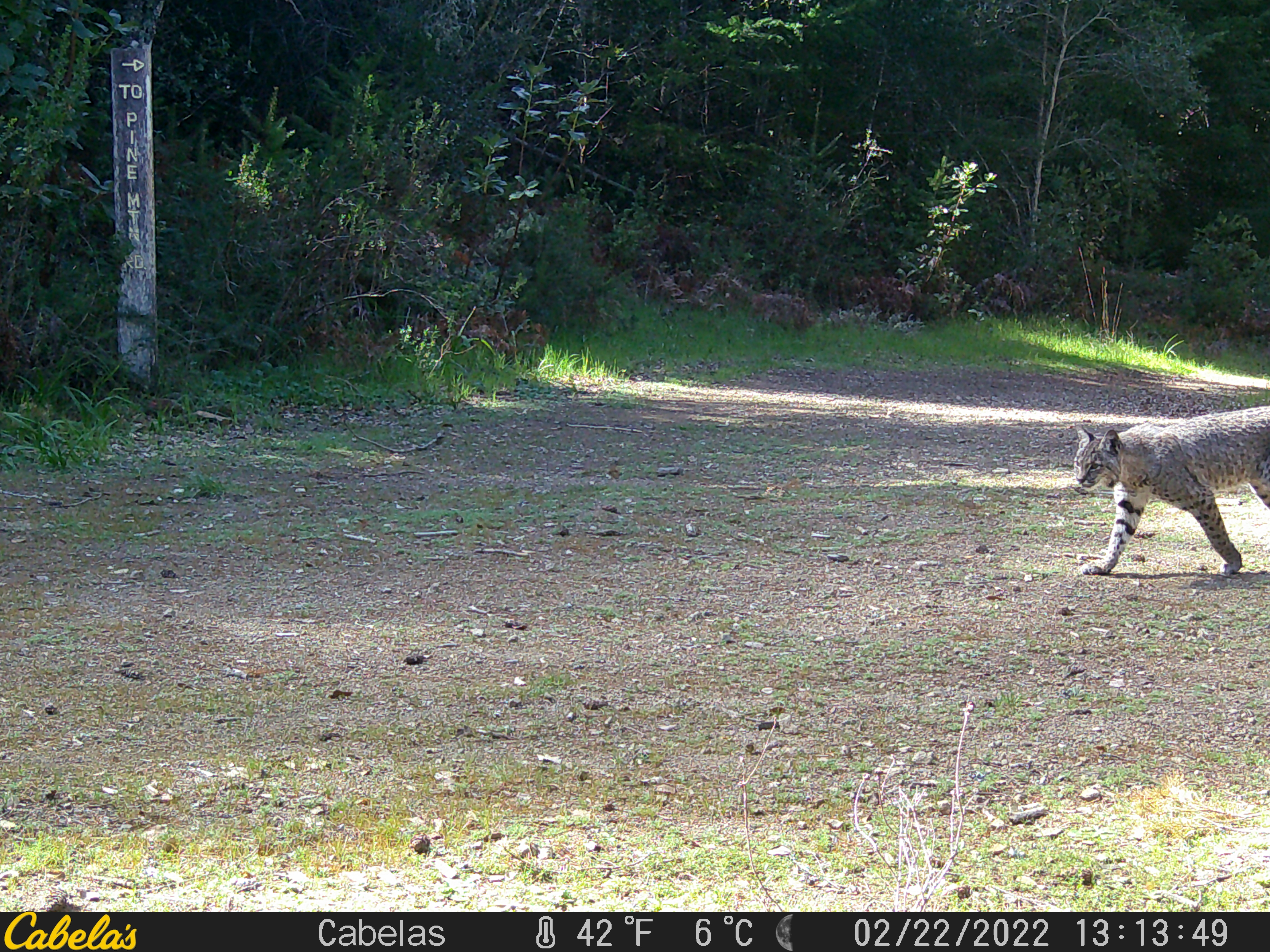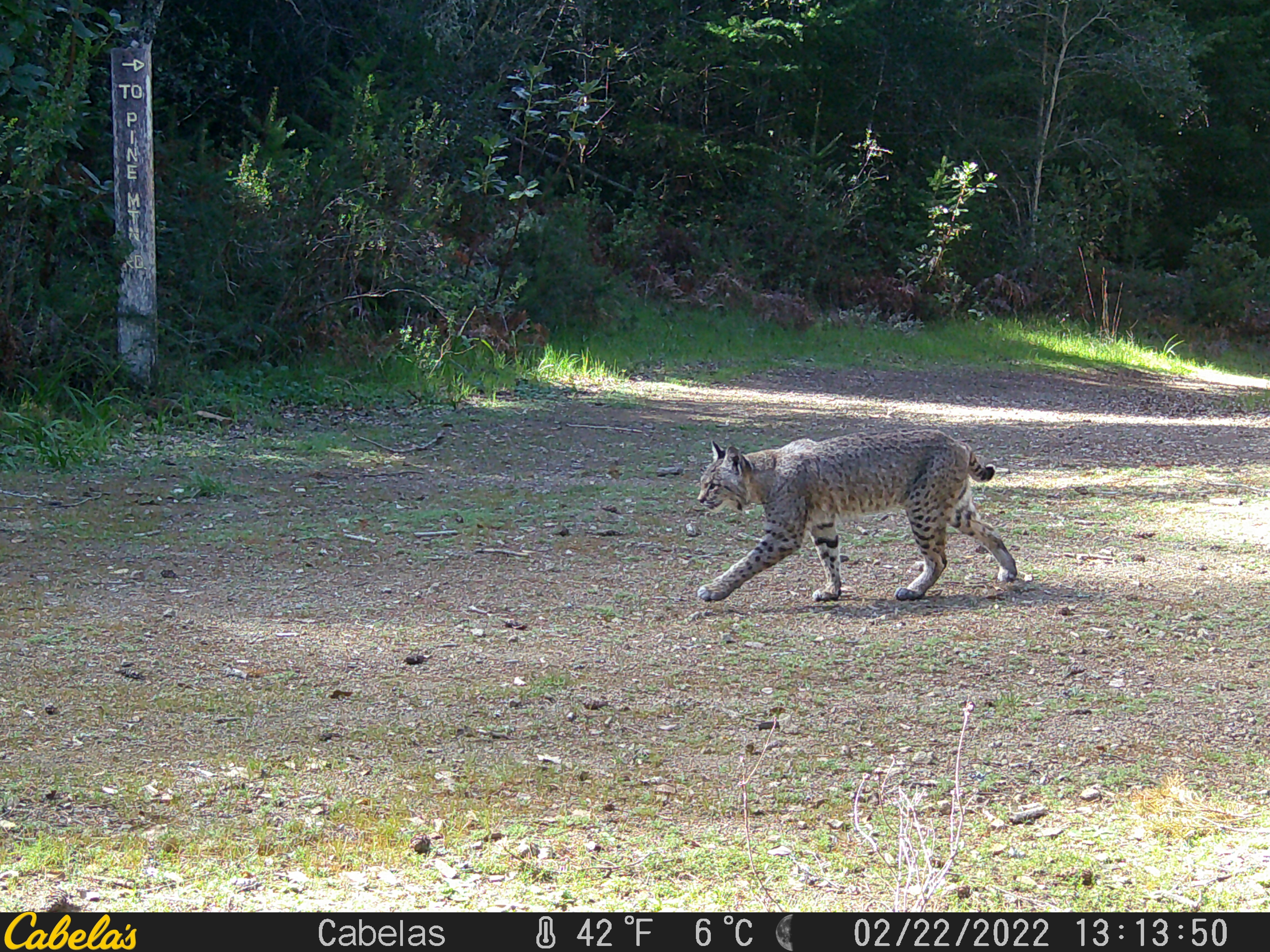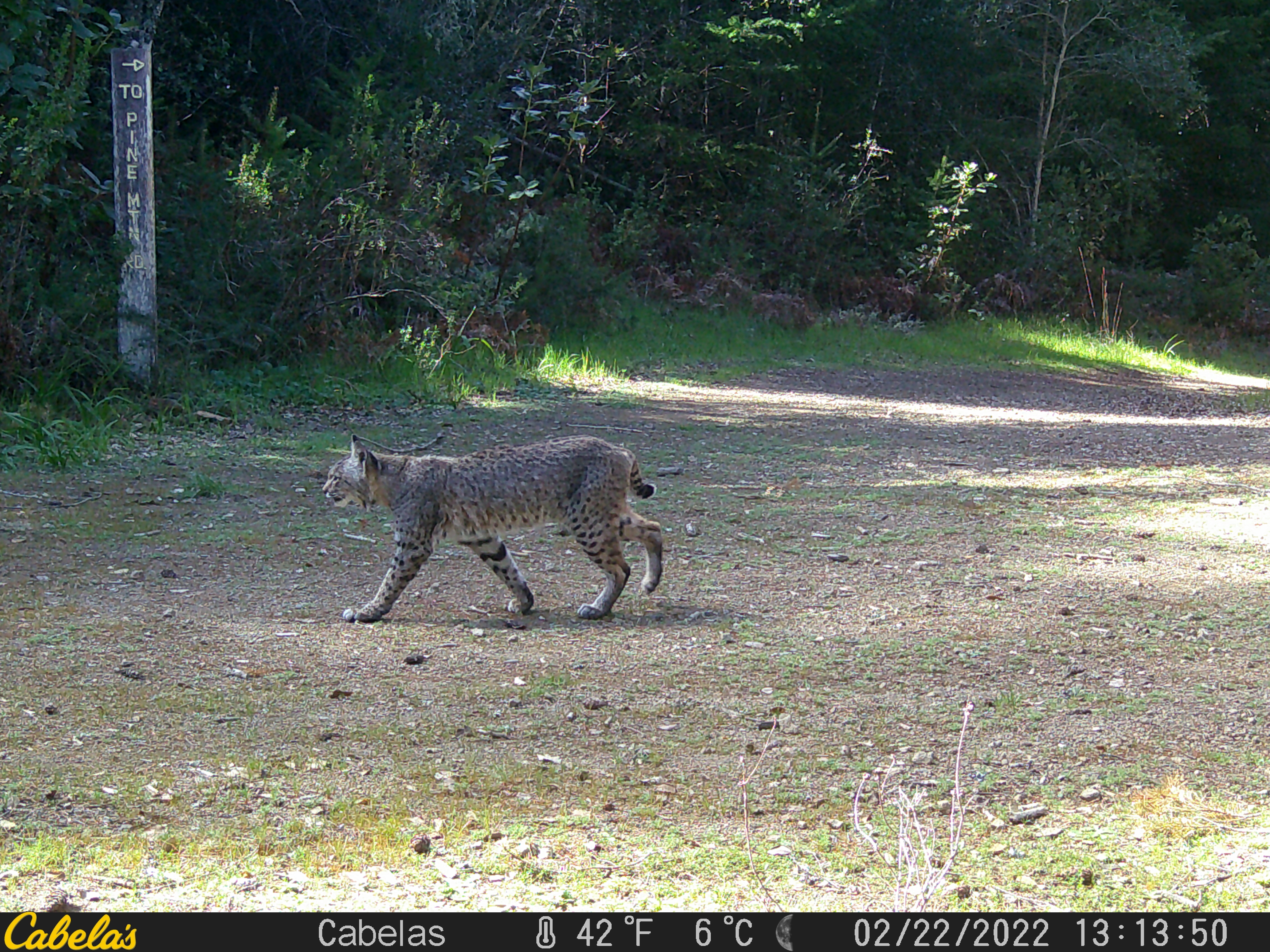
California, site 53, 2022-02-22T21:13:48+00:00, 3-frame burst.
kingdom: Animalia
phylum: Chordata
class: Mammalia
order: Carnivora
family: Felidae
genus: Lynx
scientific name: Lynx rufus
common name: bobcat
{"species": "bobcat (Lynx rufus)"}